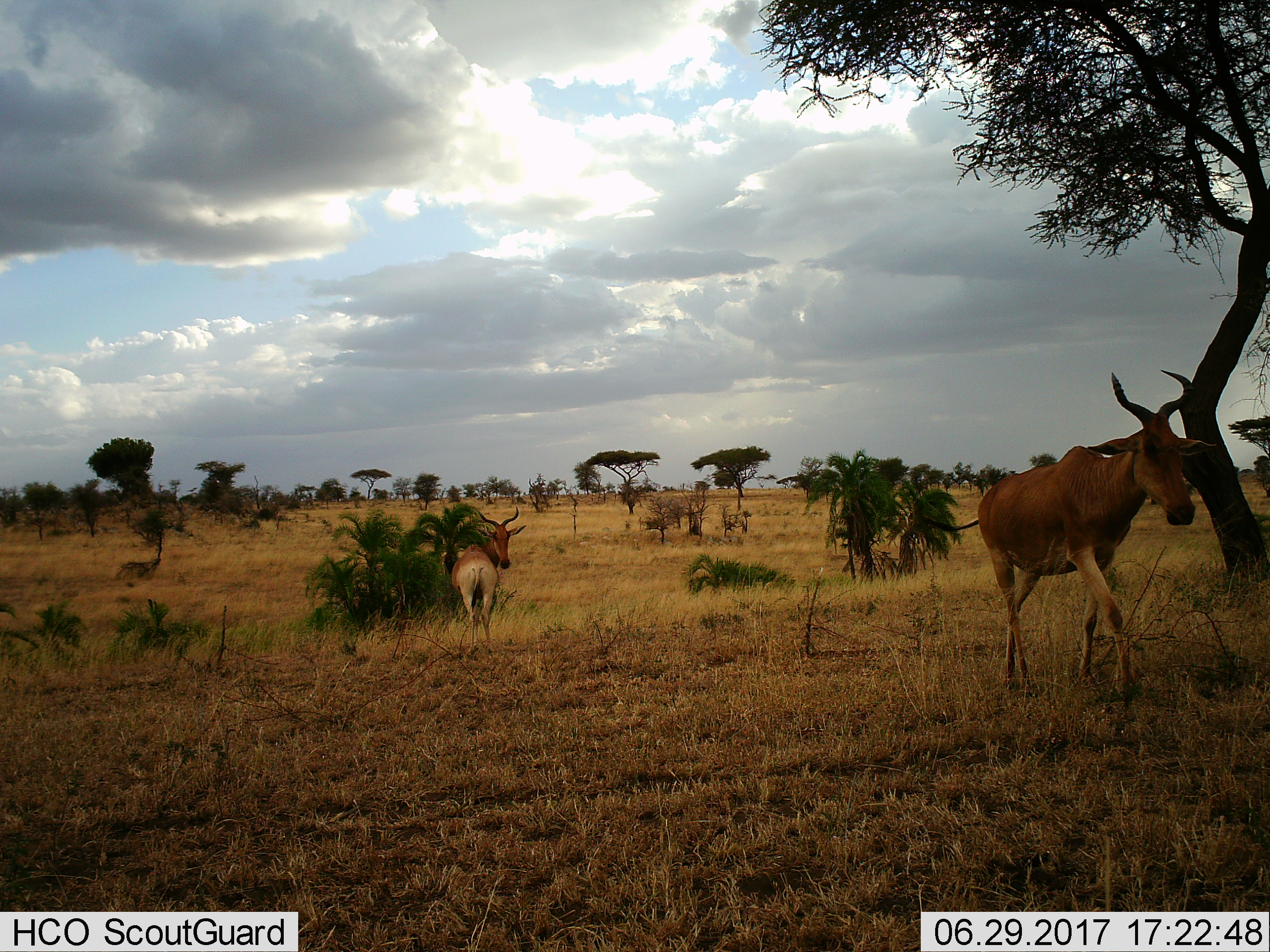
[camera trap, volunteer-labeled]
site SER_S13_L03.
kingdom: Animalia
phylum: Chordata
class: Mammalia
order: Artiodactyla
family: Bovidae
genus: Alcelaphus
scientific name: Alcelaphus buselaphus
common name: hartebeest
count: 2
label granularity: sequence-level